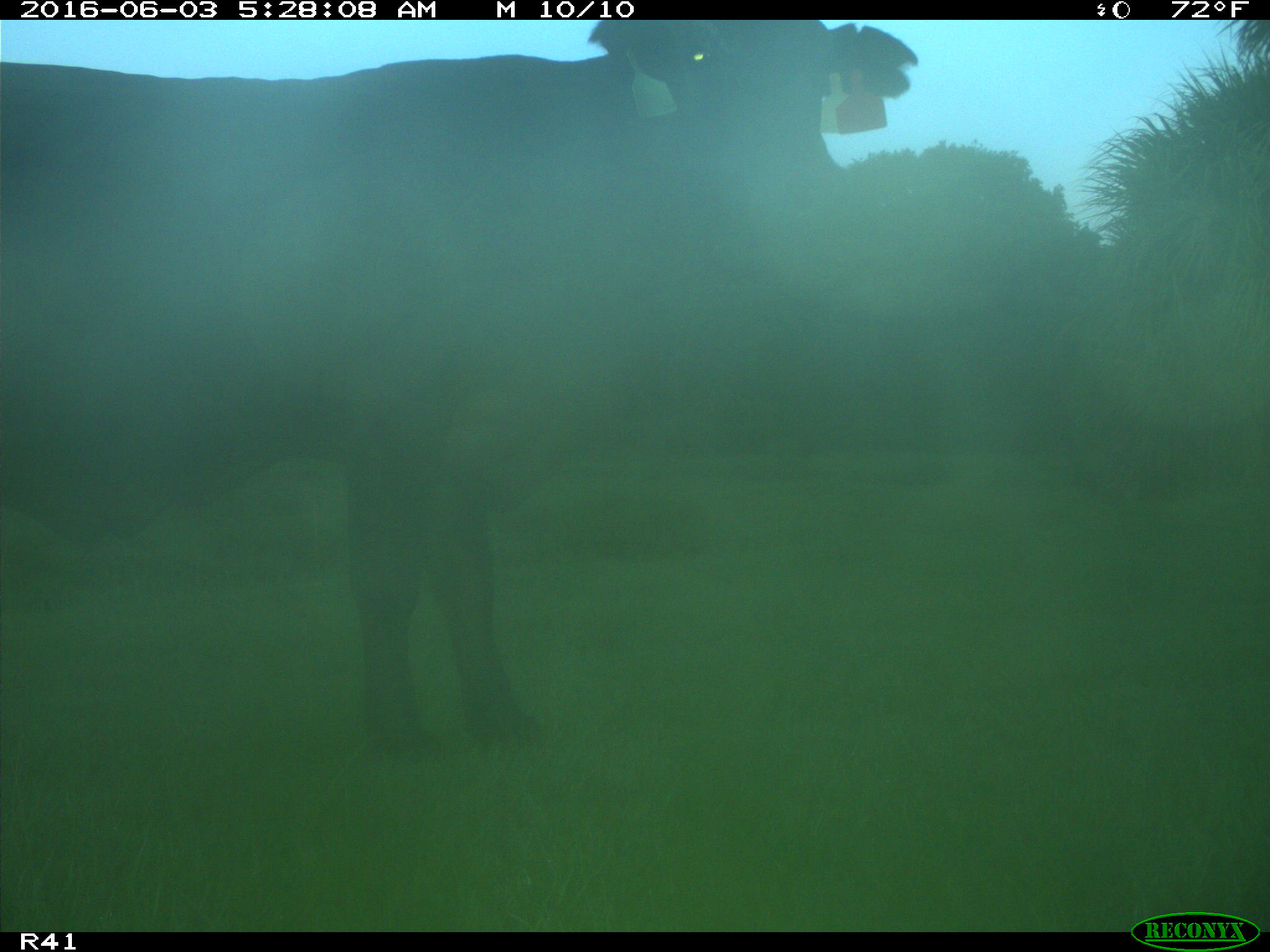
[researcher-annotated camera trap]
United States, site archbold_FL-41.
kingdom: Animalia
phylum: Chordata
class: Mammalia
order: Artiodactyla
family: Bovidae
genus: Bos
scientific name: Bos taurus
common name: domestic cow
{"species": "Bos taurus (domestic cow)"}